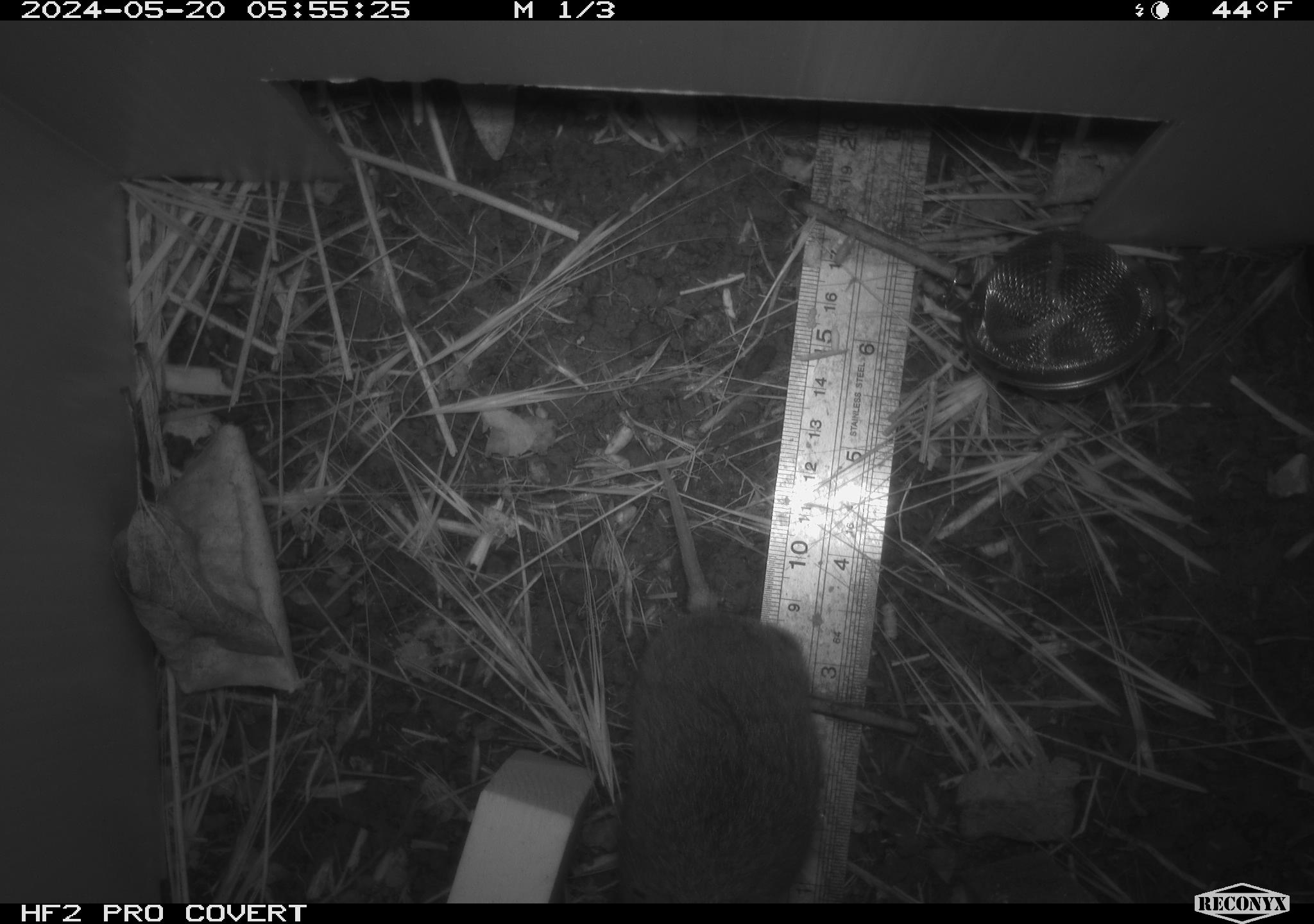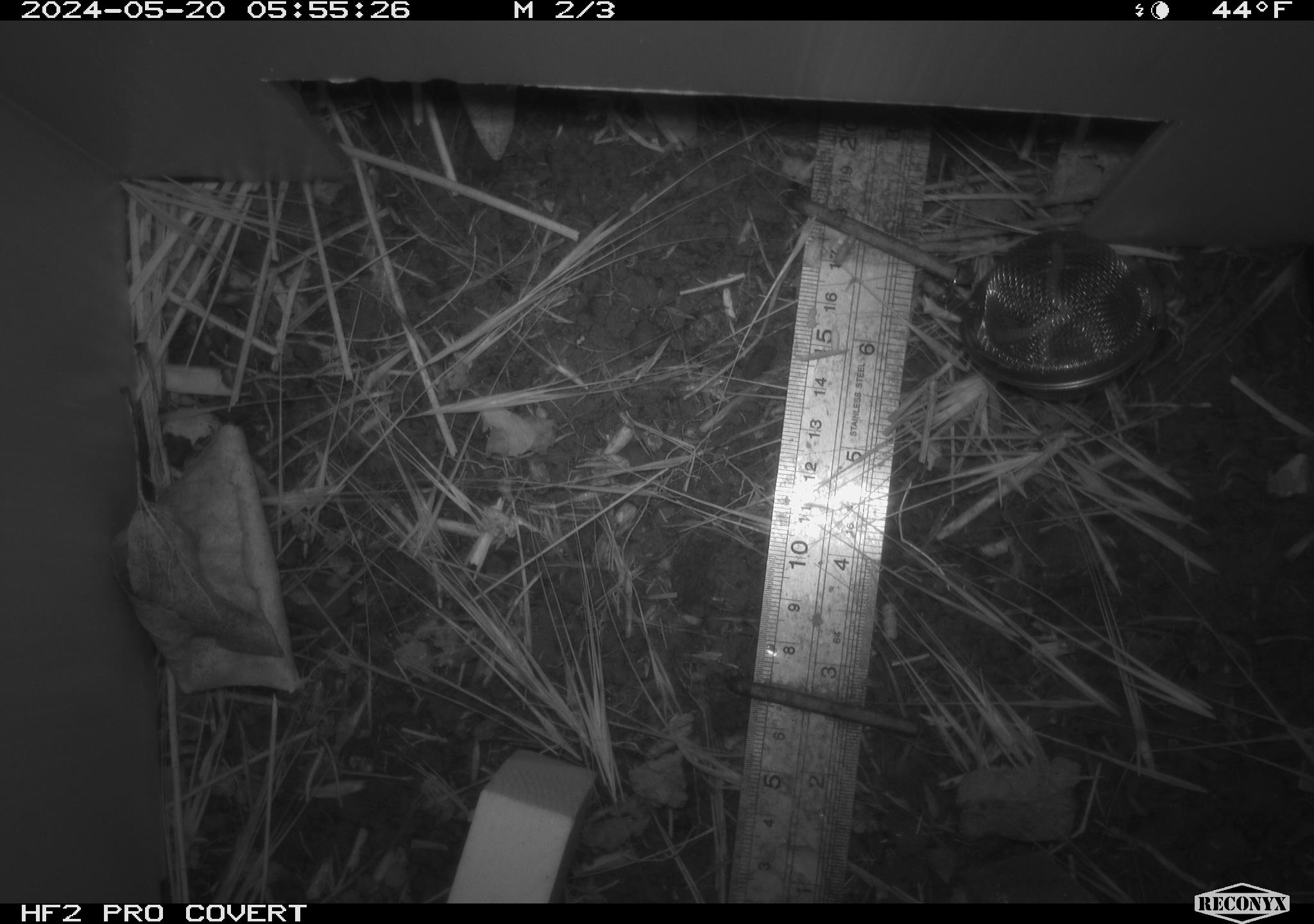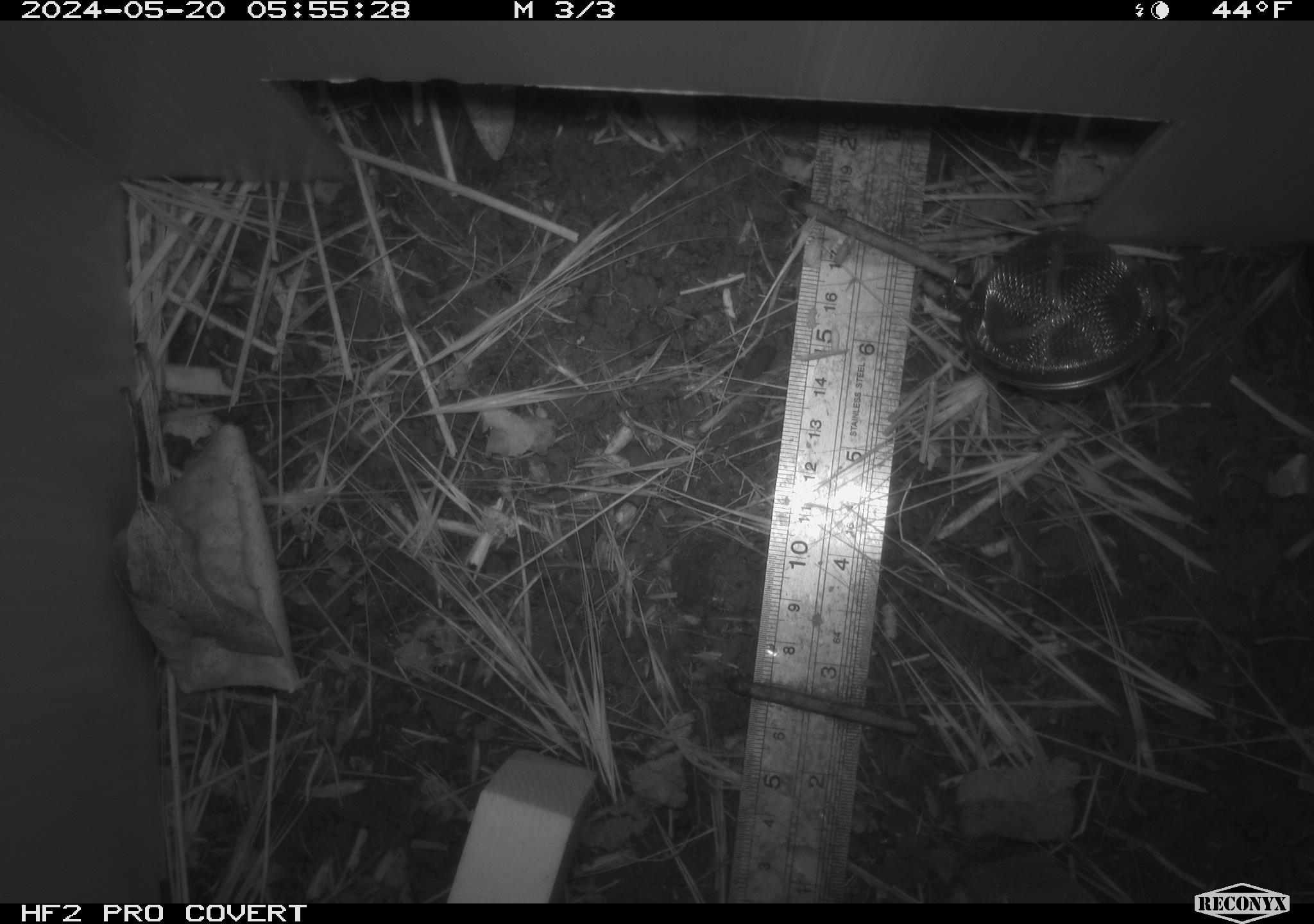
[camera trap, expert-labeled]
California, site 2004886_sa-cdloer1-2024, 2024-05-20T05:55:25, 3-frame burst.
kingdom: Animalia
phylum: Chordata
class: Mammalia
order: Rodentia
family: Cricetidae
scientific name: Arvicolinae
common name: voles, lemmings, and muskrats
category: arvicolinae subfamily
Arvicolinae subfamily (voles, lemmings, and muskrats) (Arvicolinae).